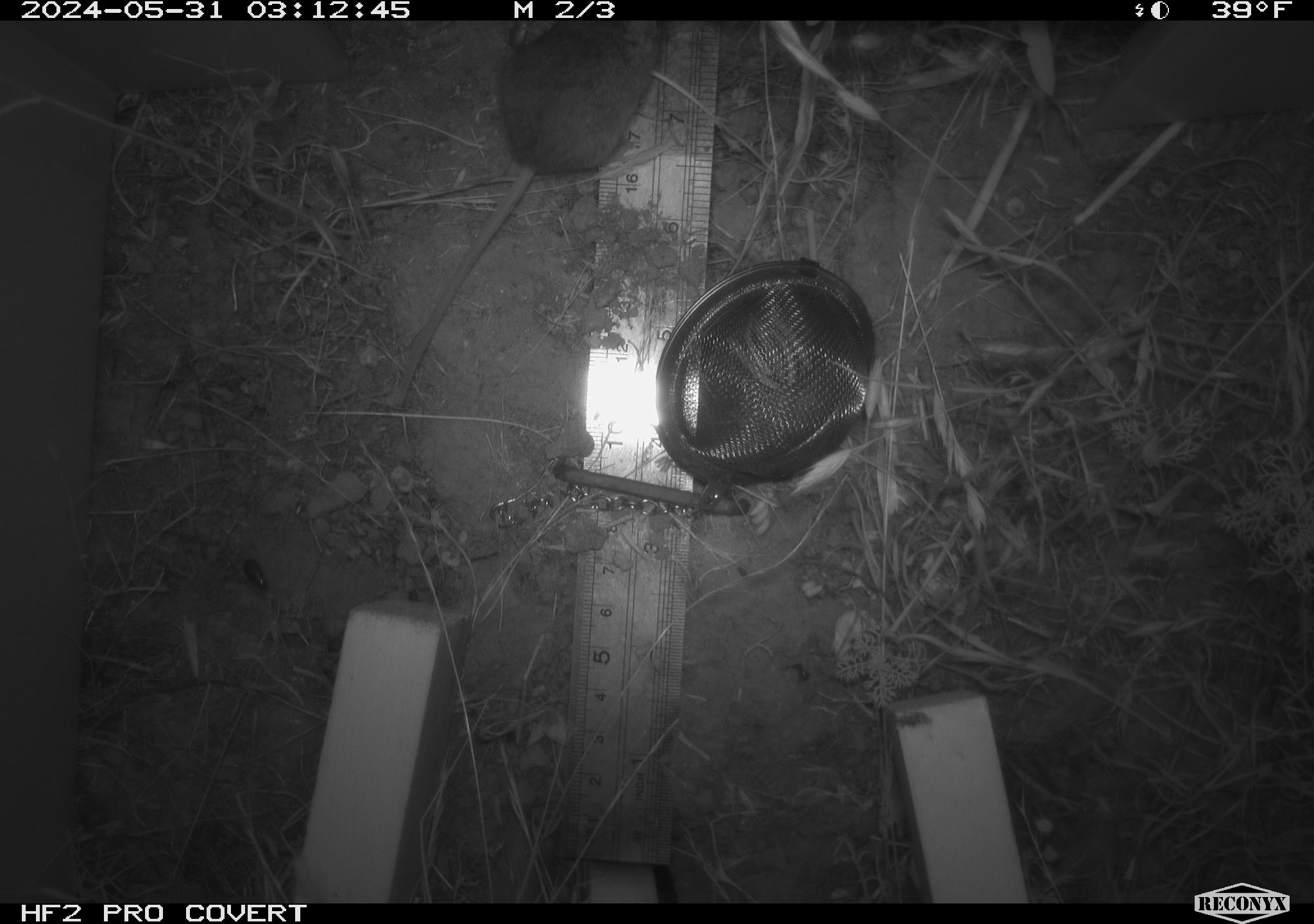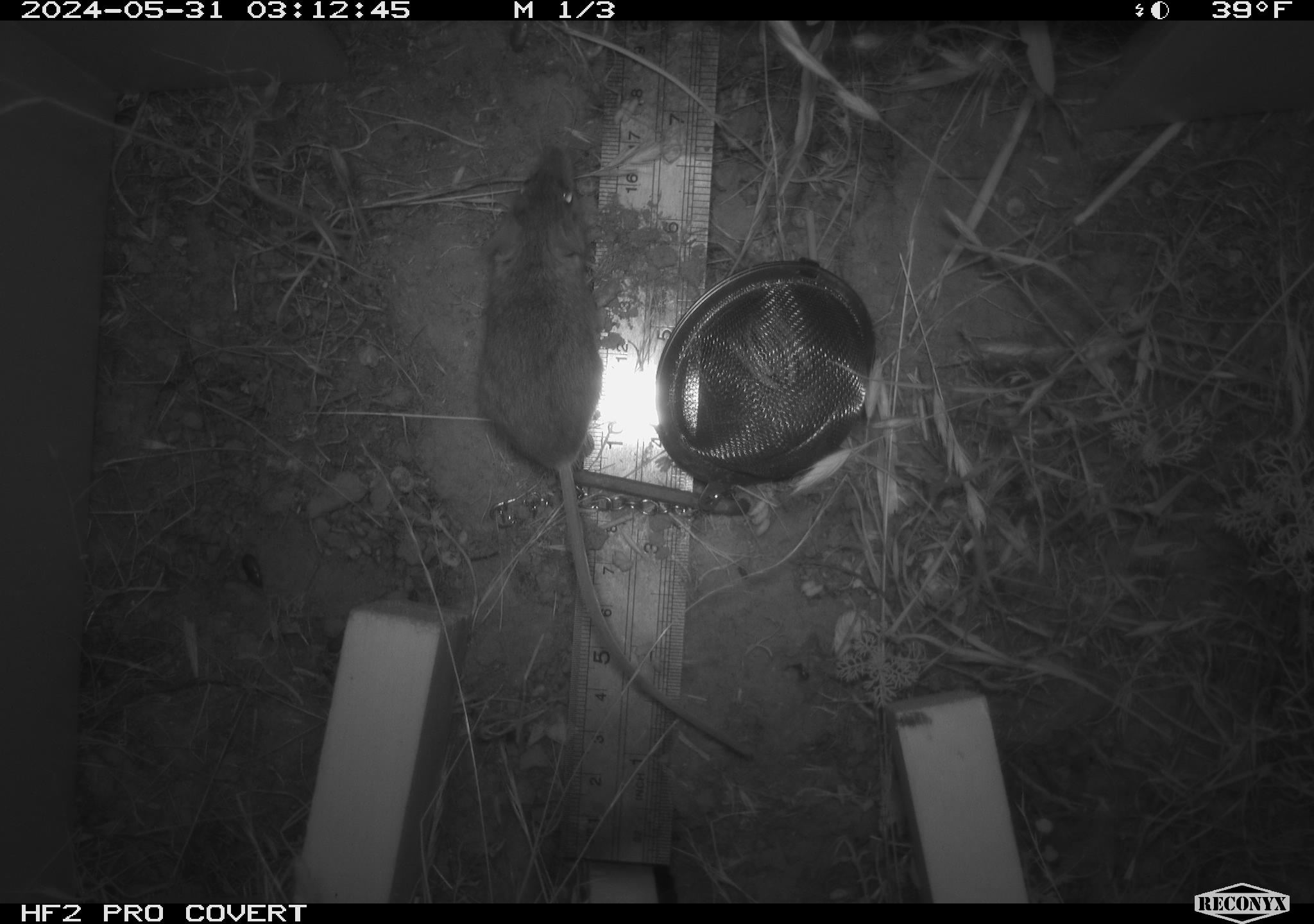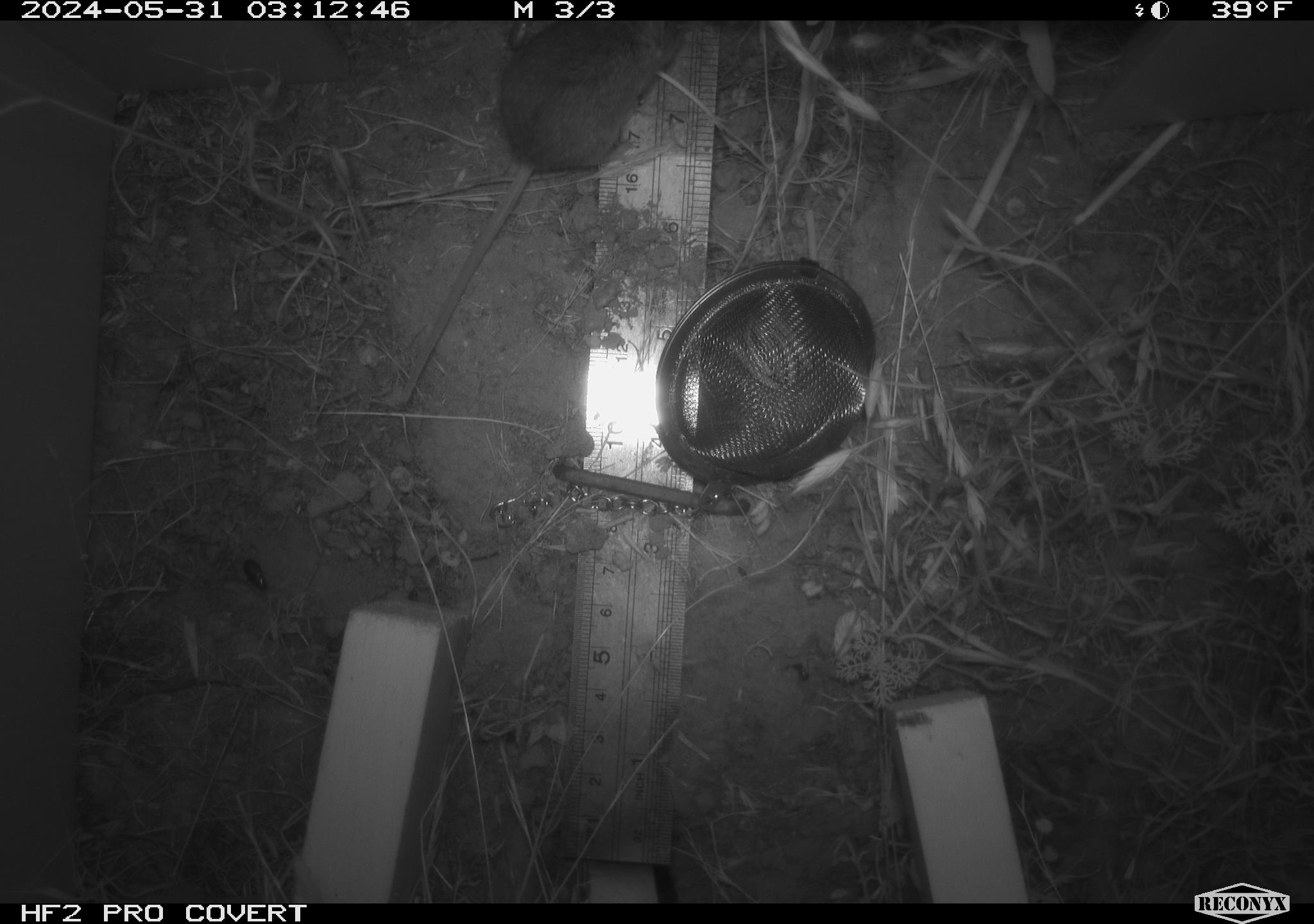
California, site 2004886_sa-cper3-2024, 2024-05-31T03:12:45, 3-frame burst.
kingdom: Animalia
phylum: Chordata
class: Mammalia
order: Rodentia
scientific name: Rodentia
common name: rodent